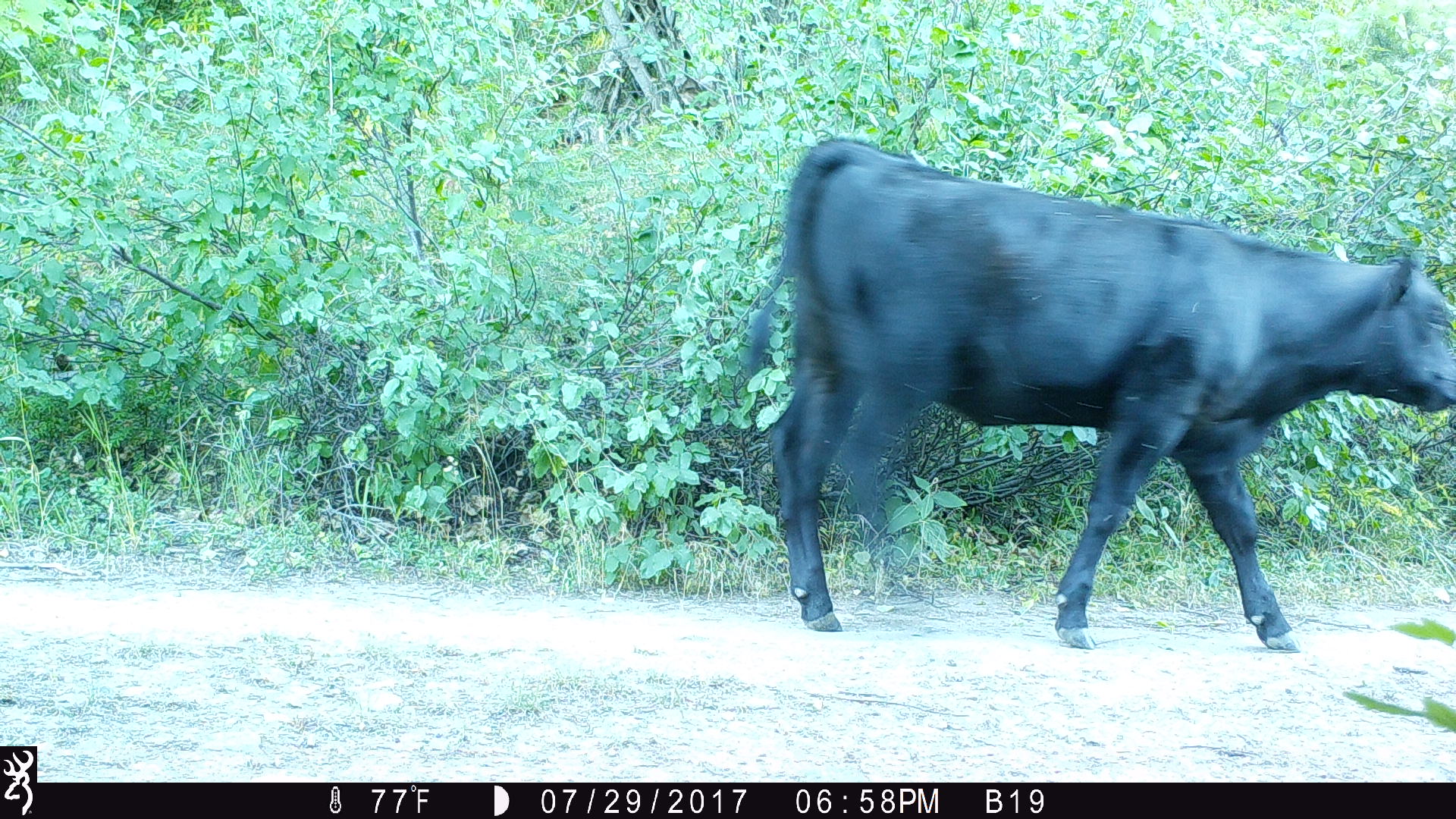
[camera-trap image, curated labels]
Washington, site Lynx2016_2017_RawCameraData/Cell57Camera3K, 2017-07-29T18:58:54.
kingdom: Animalia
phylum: Chordata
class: Mammalia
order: Artiodactyla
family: Bovidae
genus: Bos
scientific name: Bos taurus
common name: domestic cattle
Domestic cattle (Bos taurus). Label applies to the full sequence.